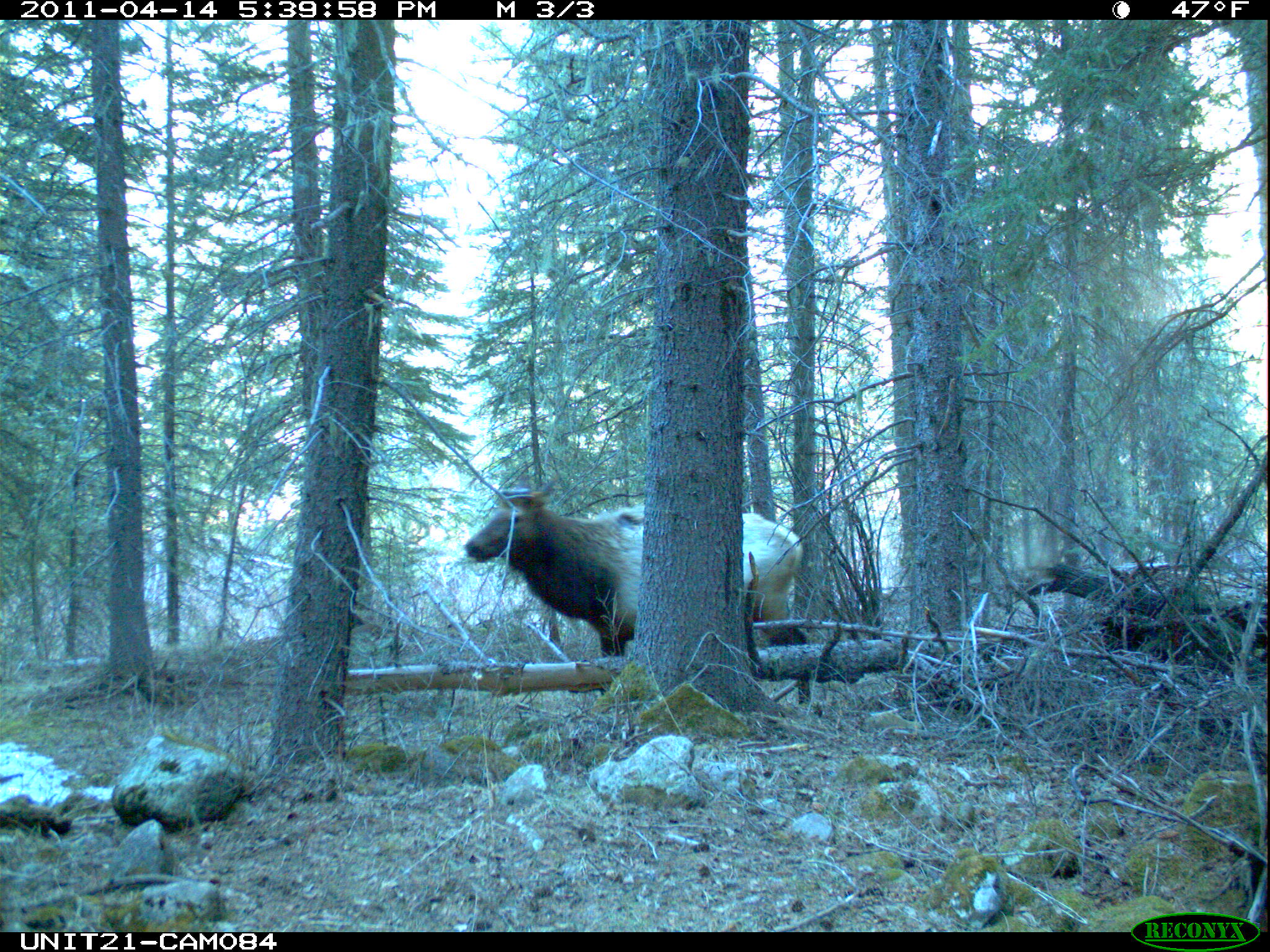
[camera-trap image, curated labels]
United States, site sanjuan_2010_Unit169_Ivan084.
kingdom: Animalia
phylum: Chordata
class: Mammalia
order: Artiodactyla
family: Cervidae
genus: Cervus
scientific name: Cervus elaphus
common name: red deer